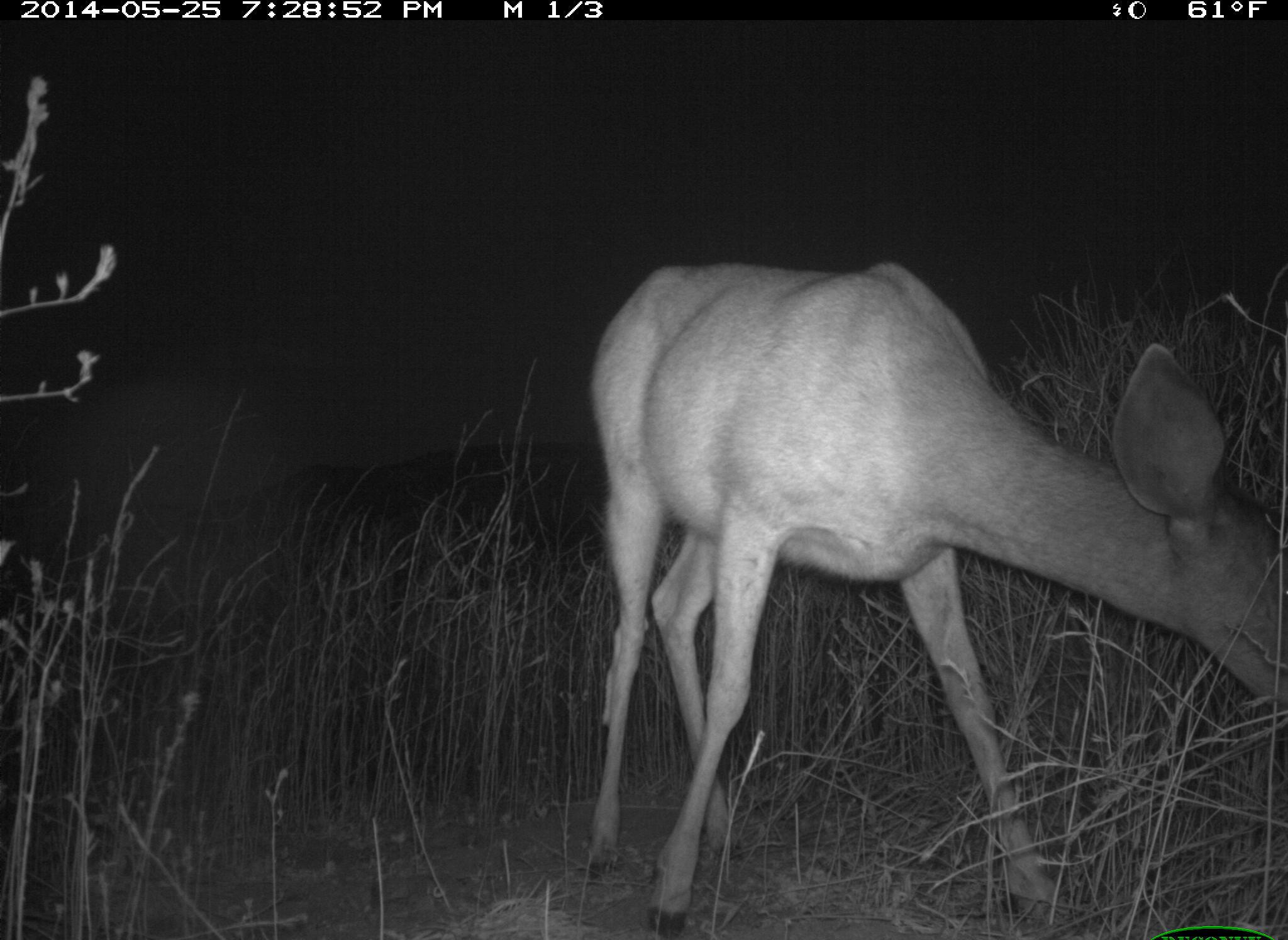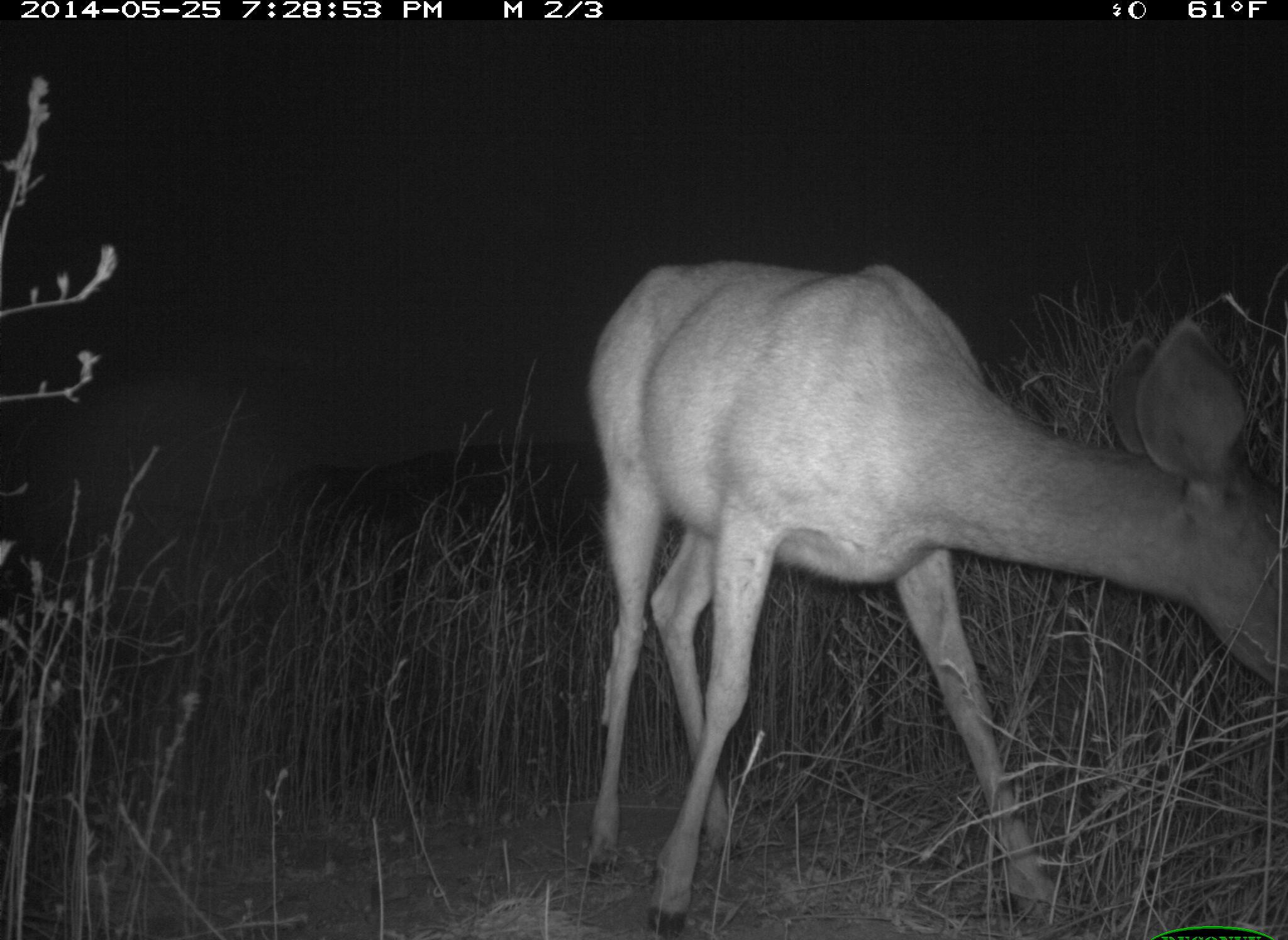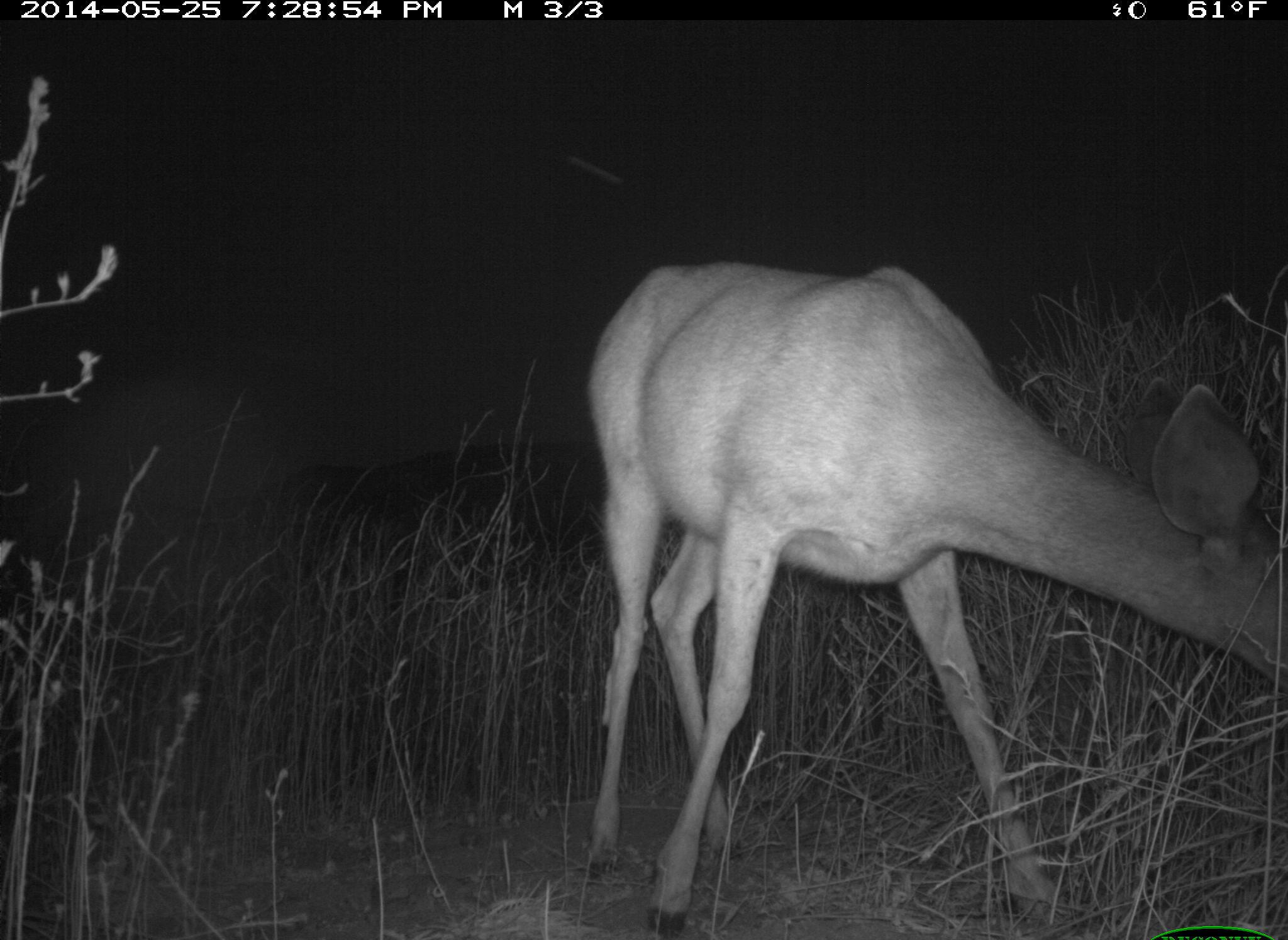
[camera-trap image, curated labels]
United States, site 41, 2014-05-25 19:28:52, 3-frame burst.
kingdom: Animalia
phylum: Chordata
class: Mammalia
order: Artiodactyla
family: Cervidae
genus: Odocoileus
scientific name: Odocoileus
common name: deer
Deer (Odocoileus).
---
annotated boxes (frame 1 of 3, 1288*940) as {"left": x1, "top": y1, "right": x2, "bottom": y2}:
deer: {"left": 587, "top": 257, "right": 1288, "bottom": 940}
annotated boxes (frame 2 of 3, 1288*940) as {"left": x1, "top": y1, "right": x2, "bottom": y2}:
deer: {"left": 582, "top": 258, "right": 1288, "bottom": 940}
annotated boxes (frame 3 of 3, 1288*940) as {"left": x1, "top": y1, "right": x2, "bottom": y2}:
deer: {"left": 584, "top": 260, "right": 1288, "bottom": 940}